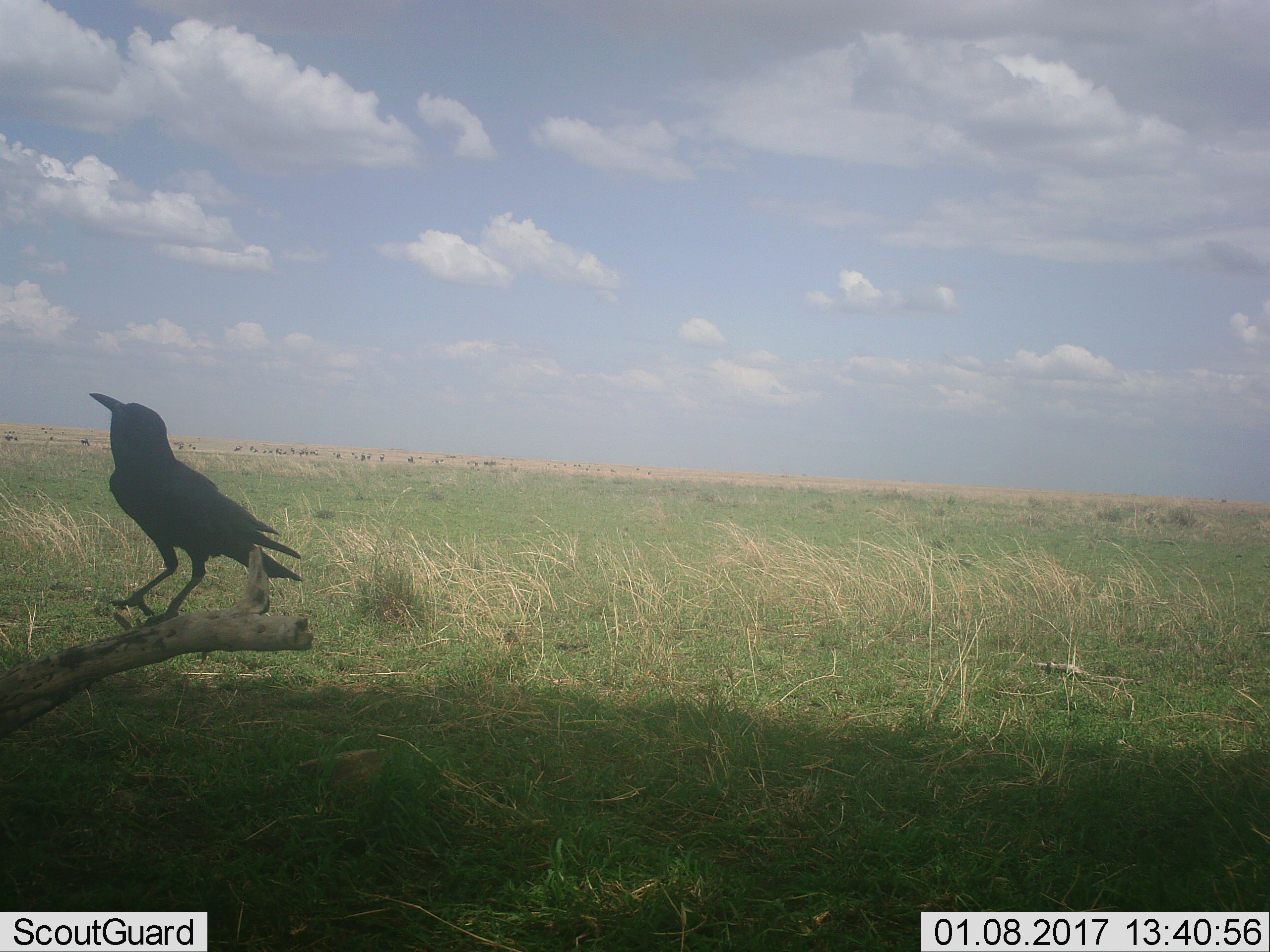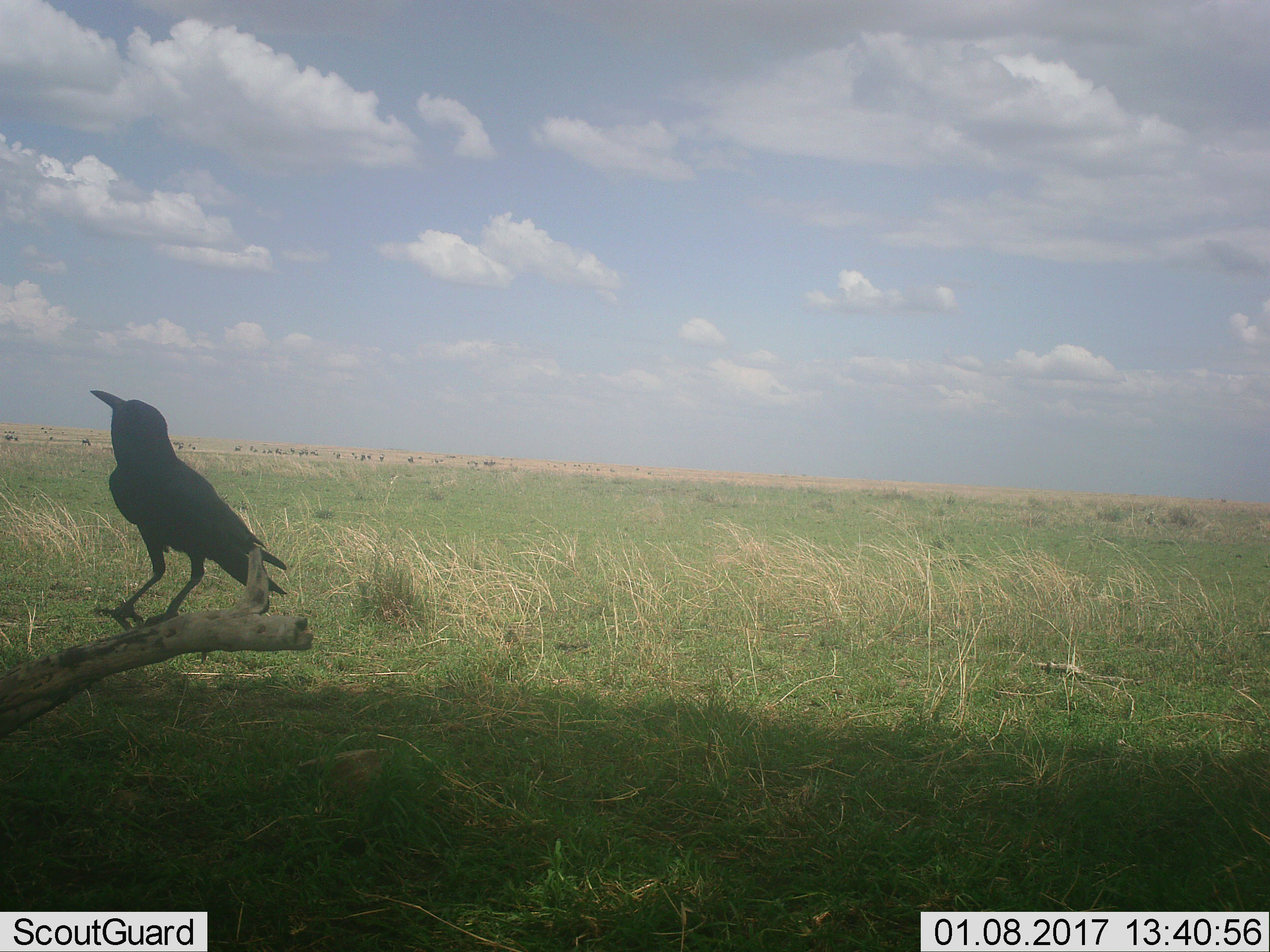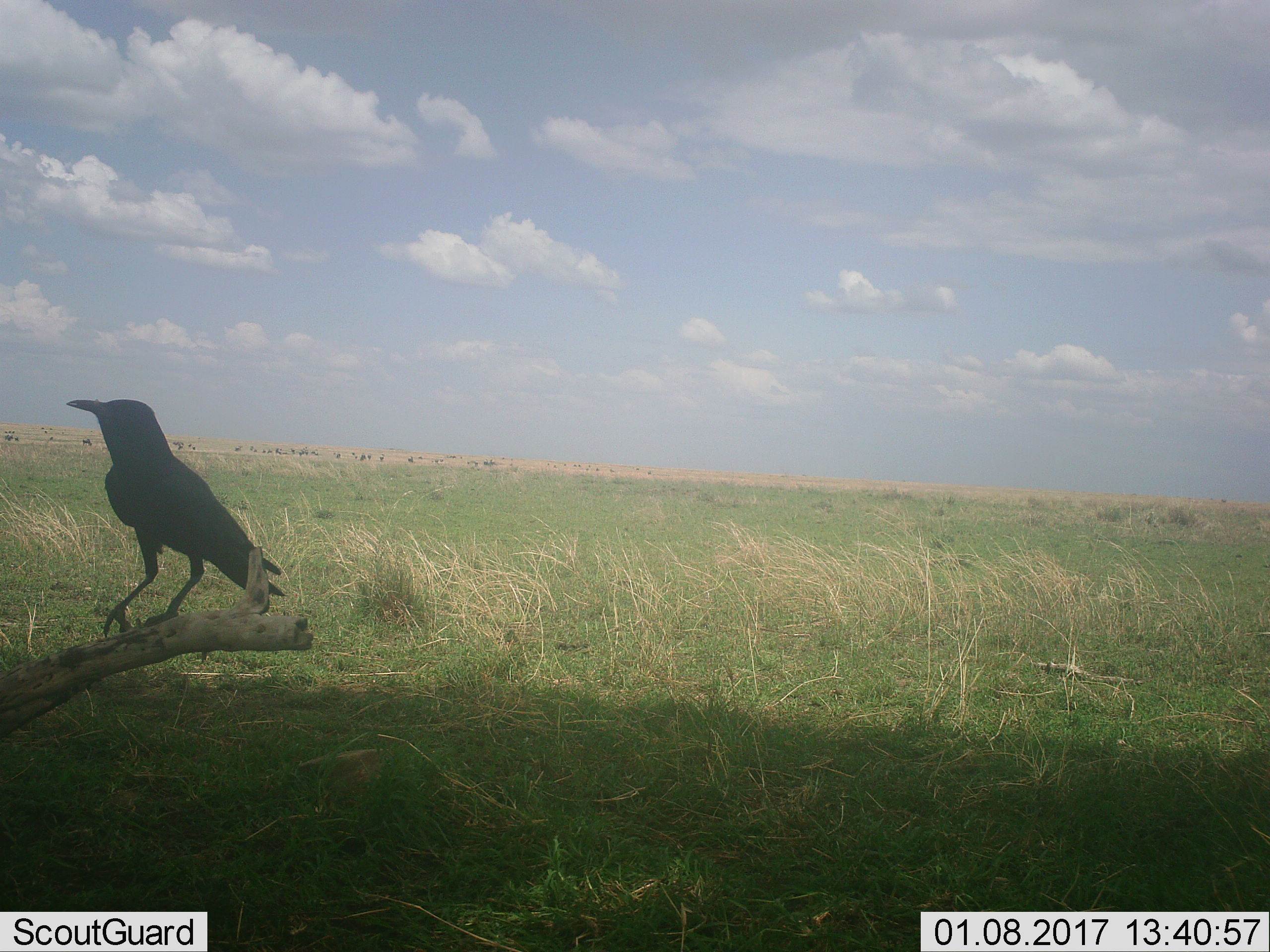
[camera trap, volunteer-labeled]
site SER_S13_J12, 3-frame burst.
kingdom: Animalia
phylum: Chordata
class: Aves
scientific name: Aves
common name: bird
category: birdother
Birdother (bird) (Aves), count 1. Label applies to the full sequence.